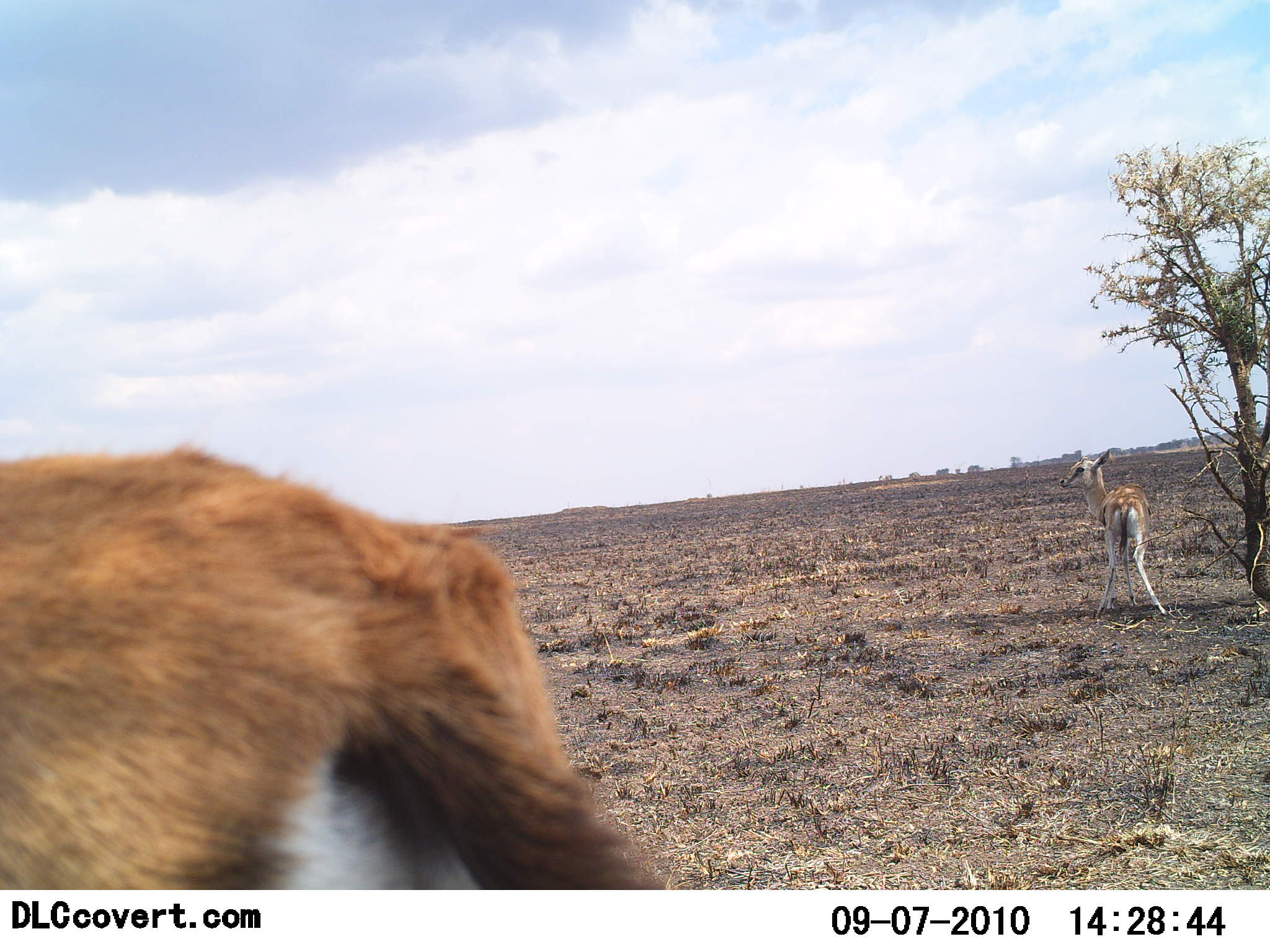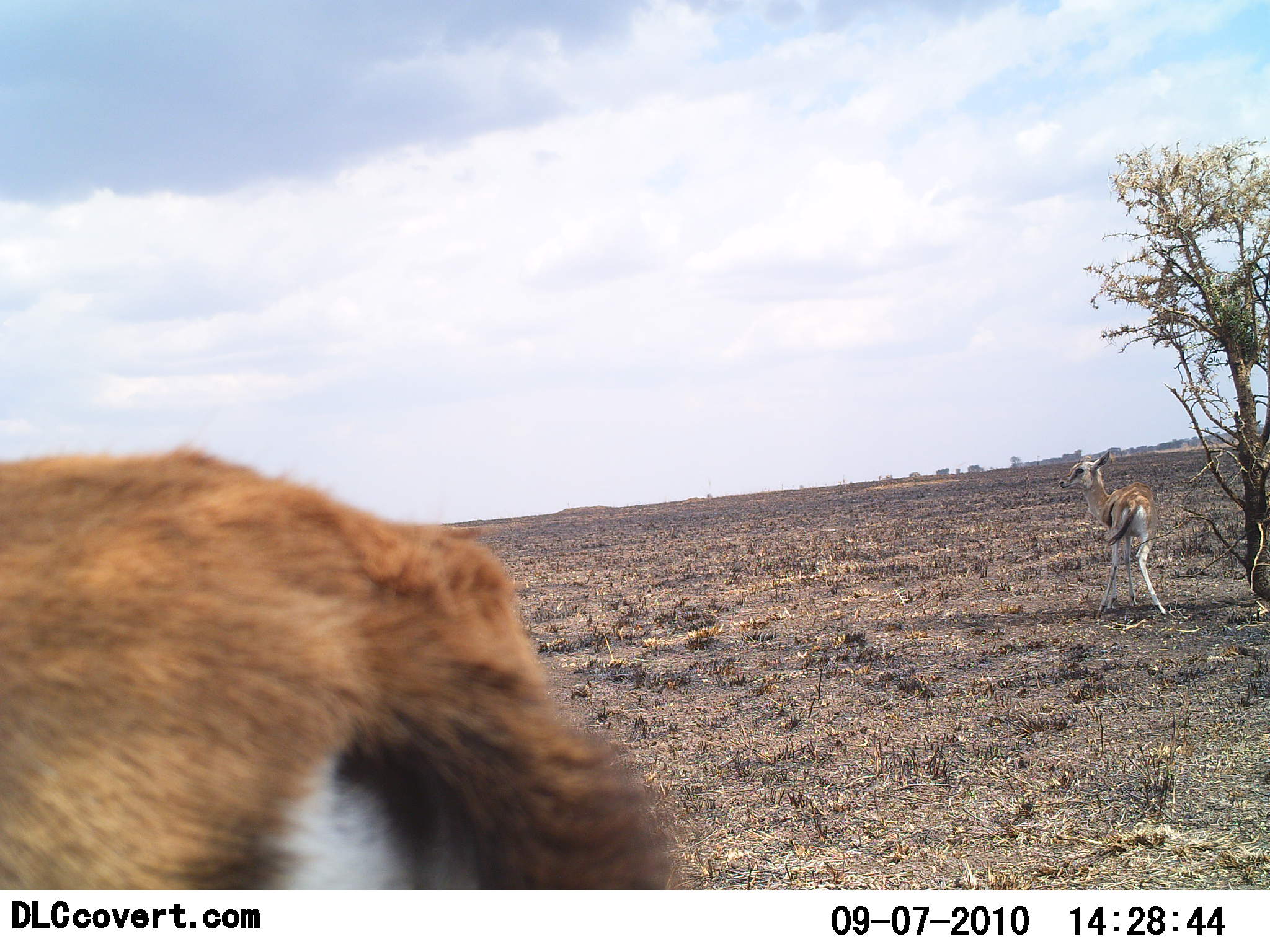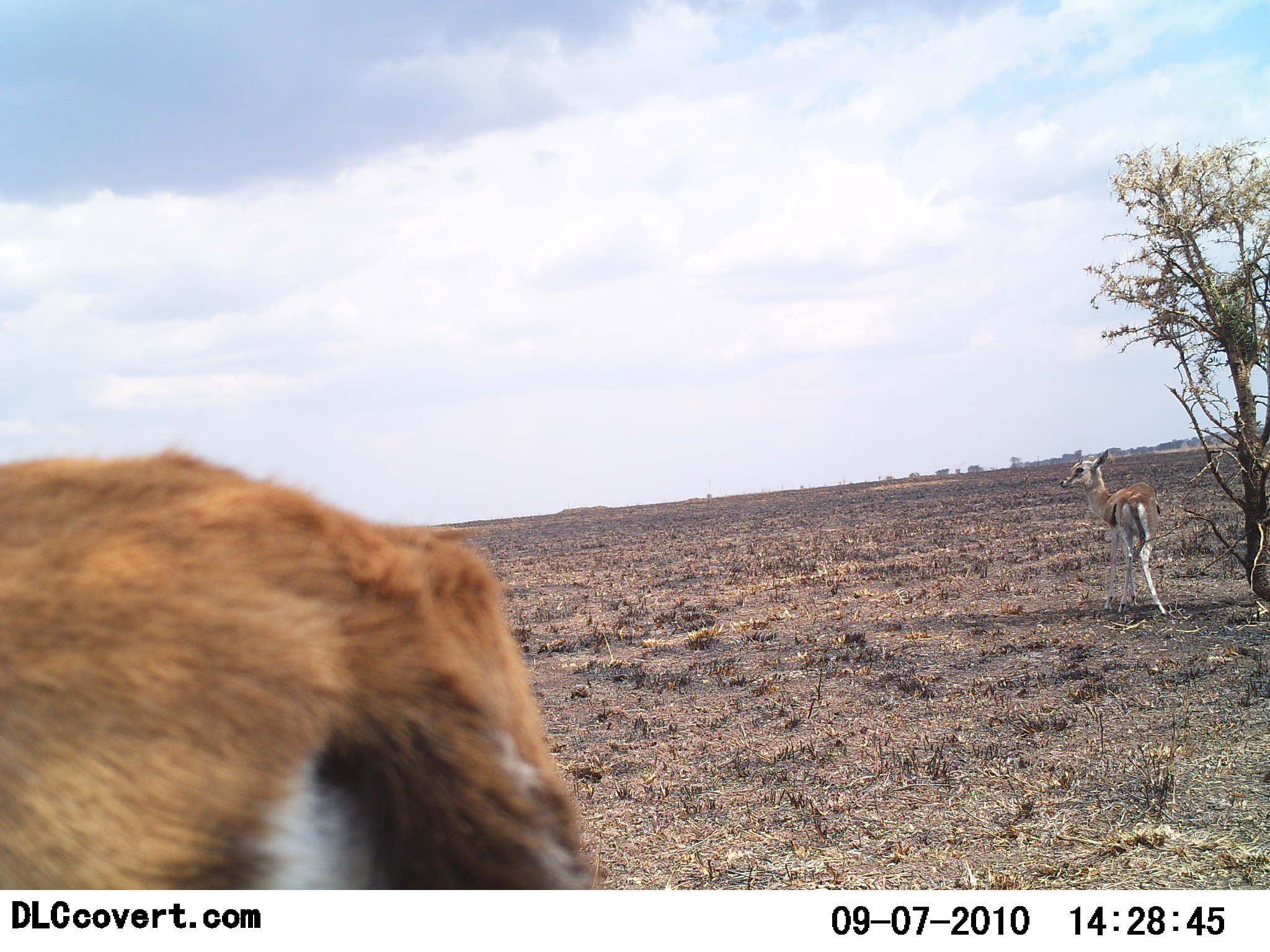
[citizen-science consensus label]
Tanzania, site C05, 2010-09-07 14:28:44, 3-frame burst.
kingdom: Animalia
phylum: Chordata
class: Mammalia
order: Artiodactyla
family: Bovidae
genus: Eudorcas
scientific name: Eudorcas thomsonii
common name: thomson's gazelle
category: gazellethomsons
Gazellethomsons (thomson's gazelle) (Eudorcas thomsonii), count 2. Behavior (volunteer vote fractions): standing 92%, resting 8%, moving 8%, interacting 0%. Young present (vote fraction): 23%. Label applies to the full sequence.